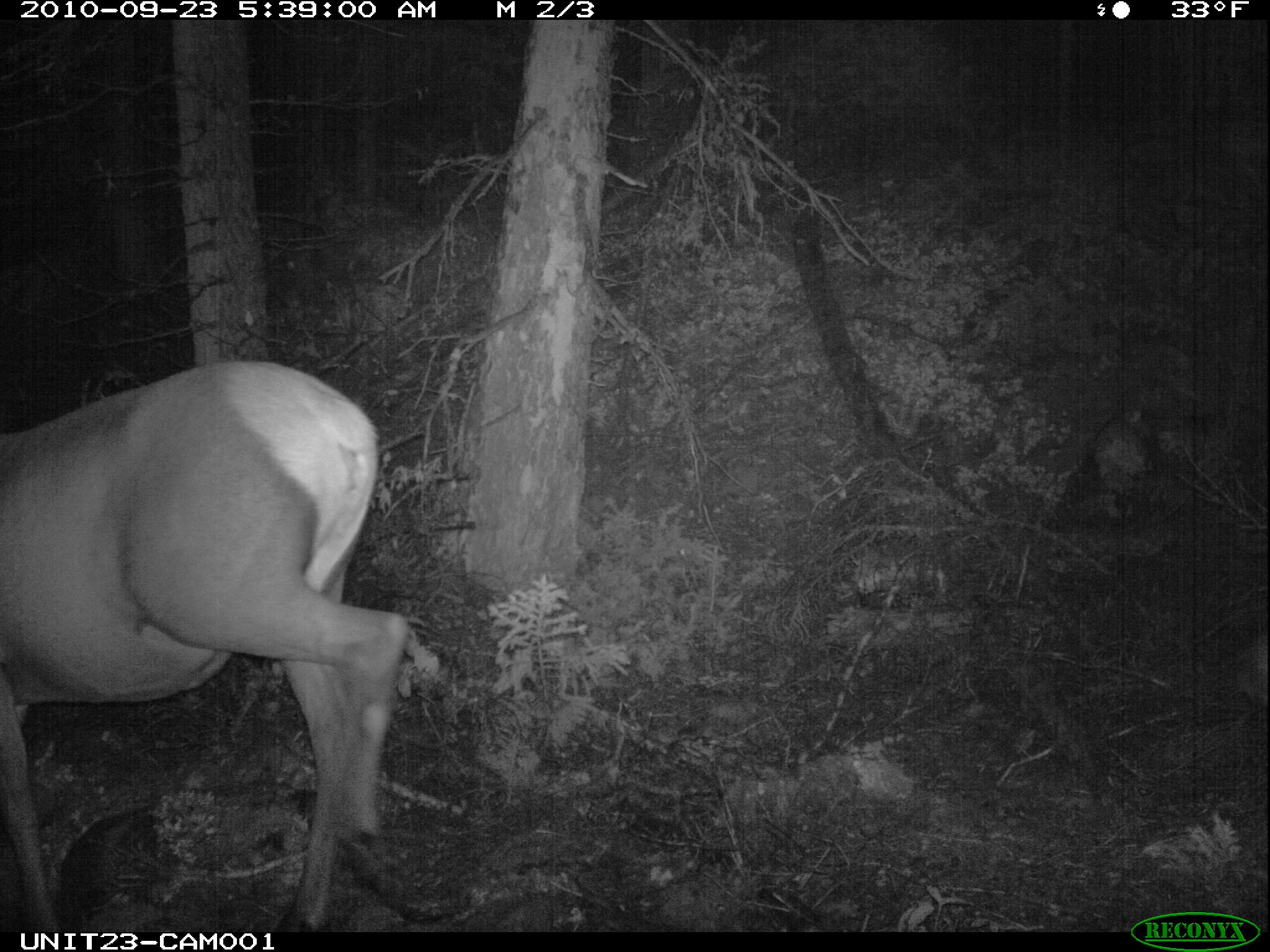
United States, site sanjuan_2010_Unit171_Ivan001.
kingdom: Animalia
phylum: Chordata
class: Mammalia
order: Artiodactyla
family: Cervidae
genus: Cervus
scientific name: Cervus elaphus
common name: red deer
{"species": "Cervus elaphus (red deer)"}